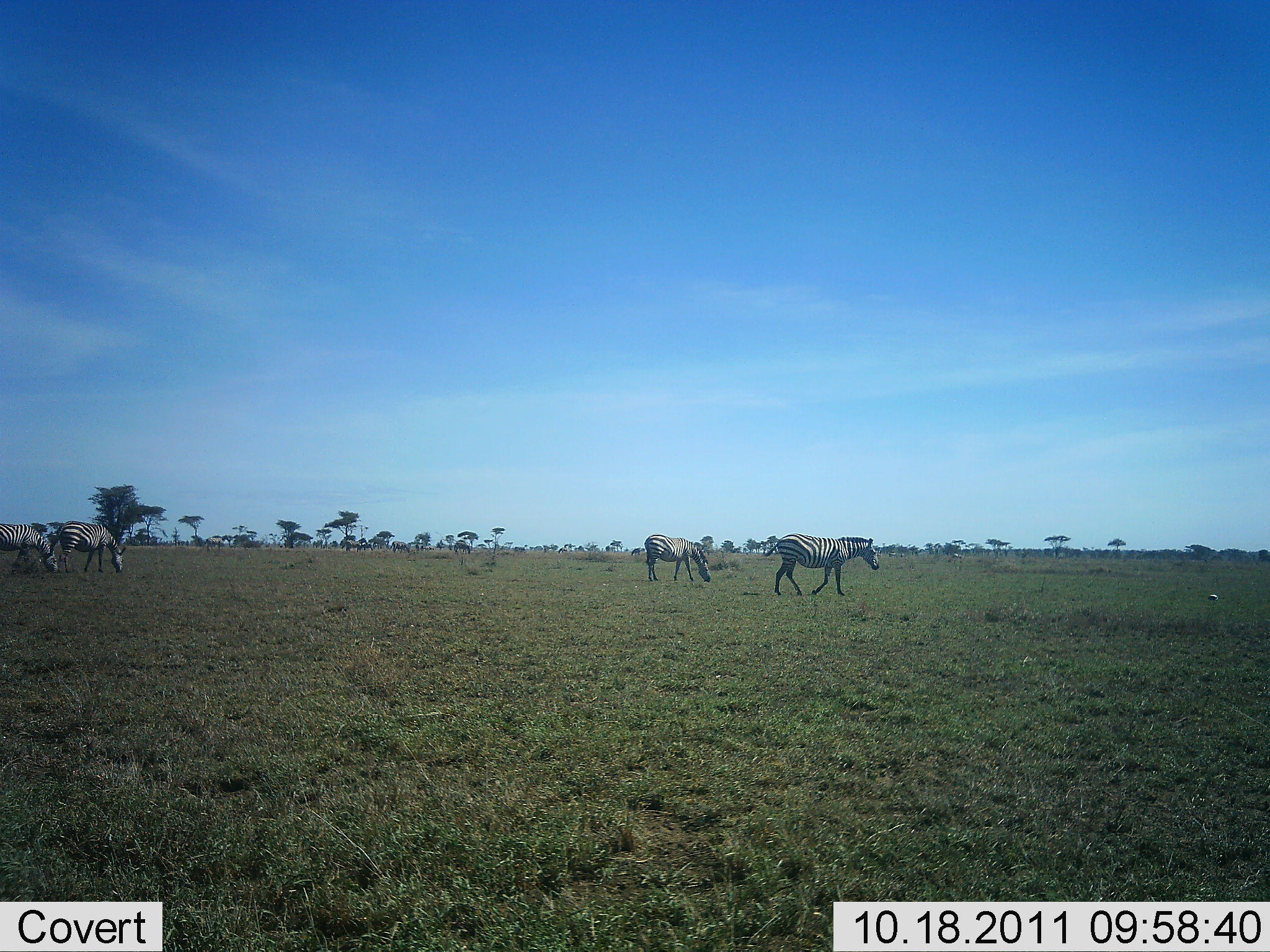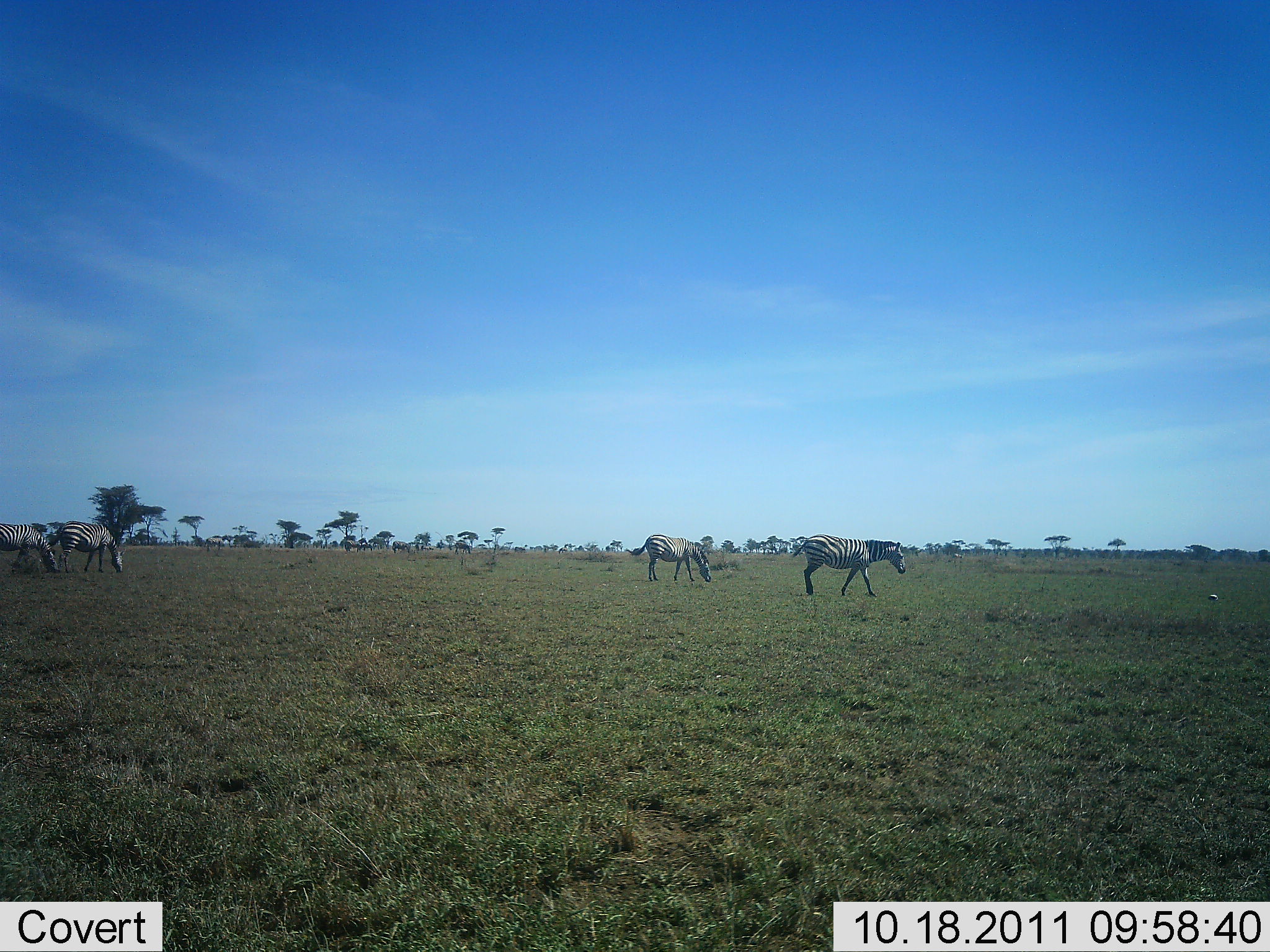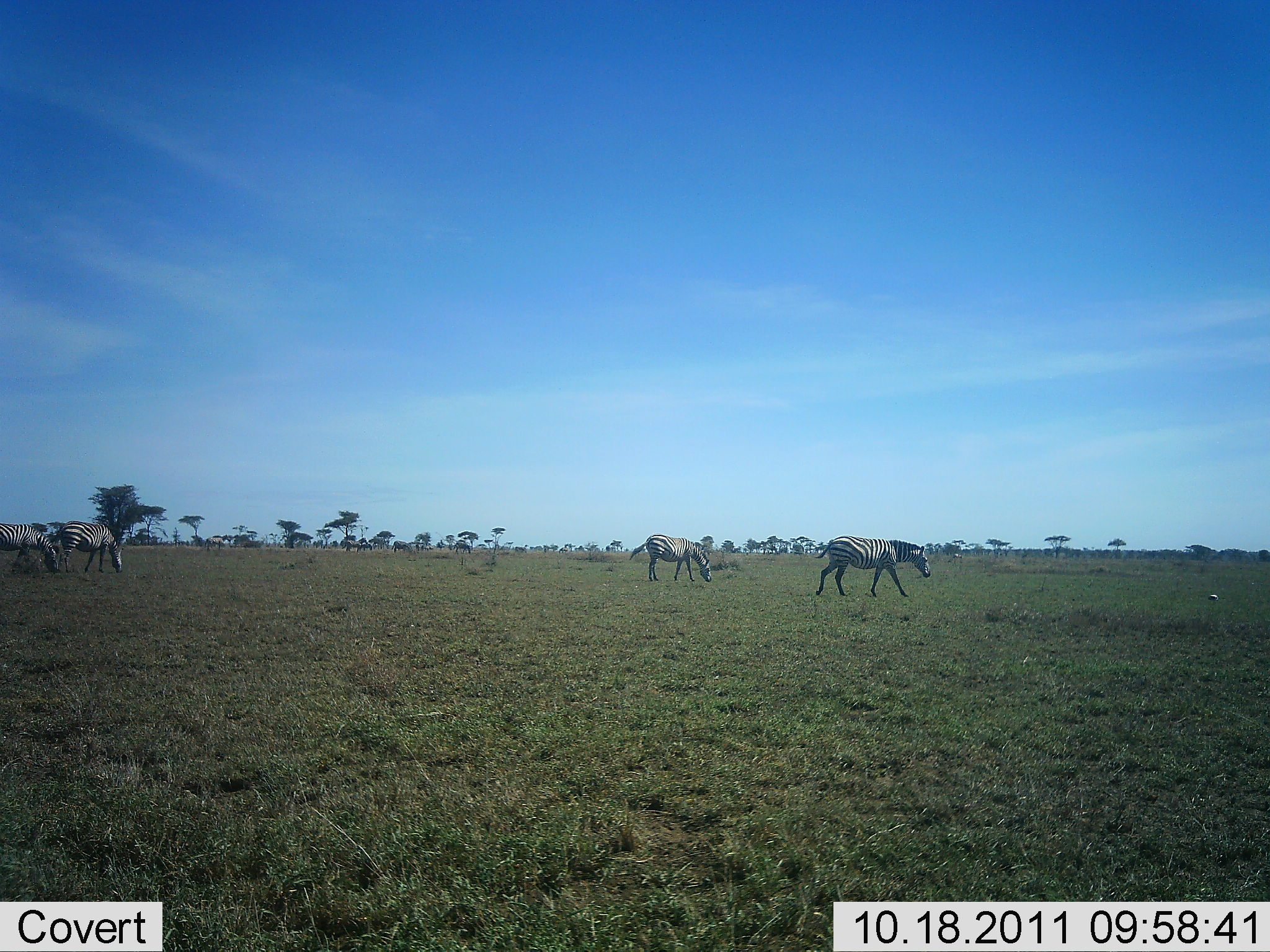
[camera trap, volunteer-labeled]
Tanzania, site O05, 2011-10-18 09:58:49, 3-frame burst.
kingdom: Animalia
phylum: Chordata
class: Mammalia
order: Perissodactyla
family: Equidae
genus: Equus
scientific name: Equus quagga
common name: plains zebra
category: zebra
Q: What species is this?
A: Zebra (plains zebra) (Equus quagga).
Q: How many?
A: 4.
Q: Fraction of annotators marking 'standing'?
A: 17%.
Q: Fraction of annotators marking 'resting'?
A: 0%.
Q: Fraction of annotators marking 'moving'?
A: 67%.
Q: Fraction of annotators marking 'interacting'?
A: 0%.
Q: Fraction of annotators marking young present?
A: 0%.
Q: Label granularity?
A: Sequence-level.